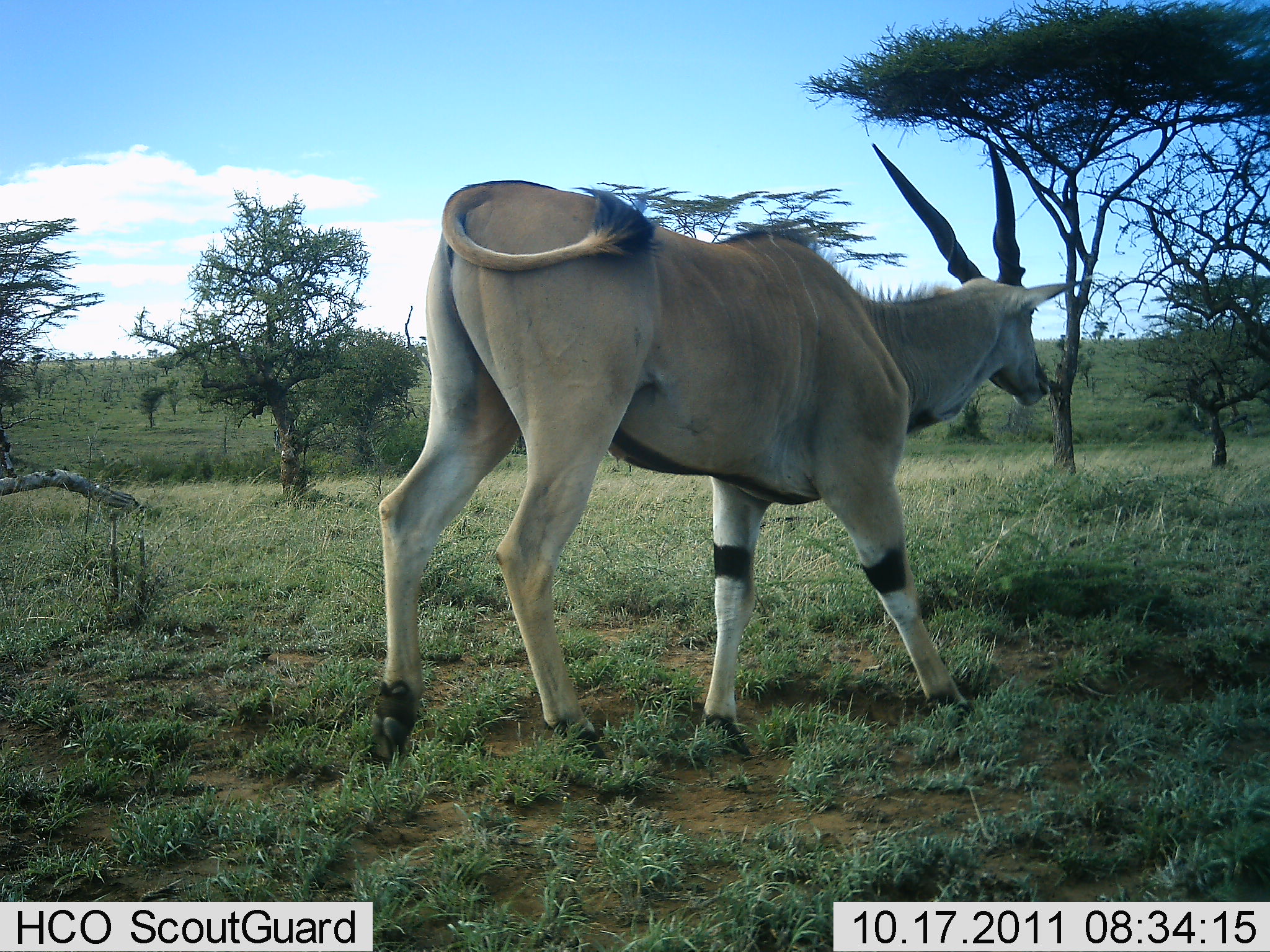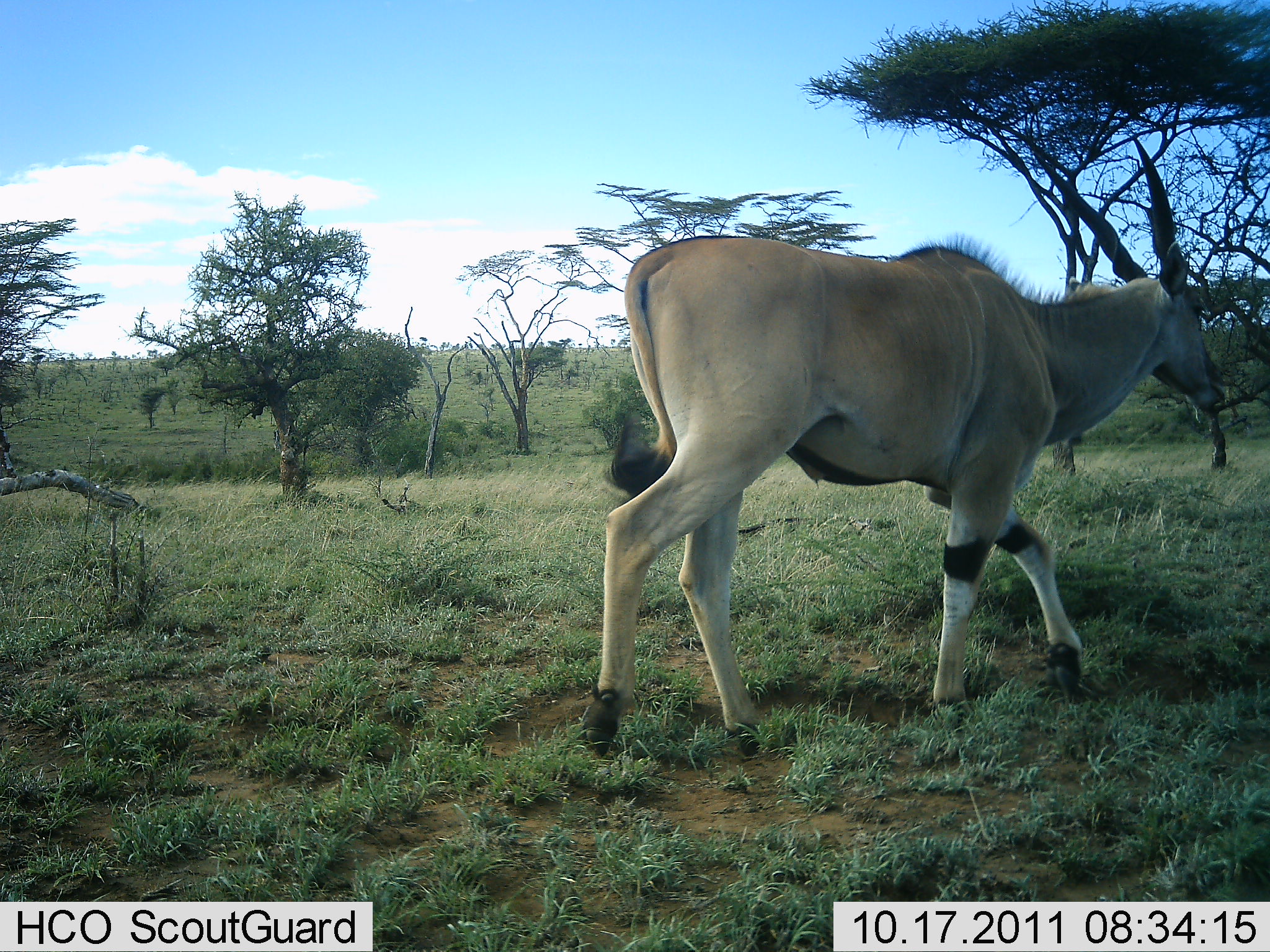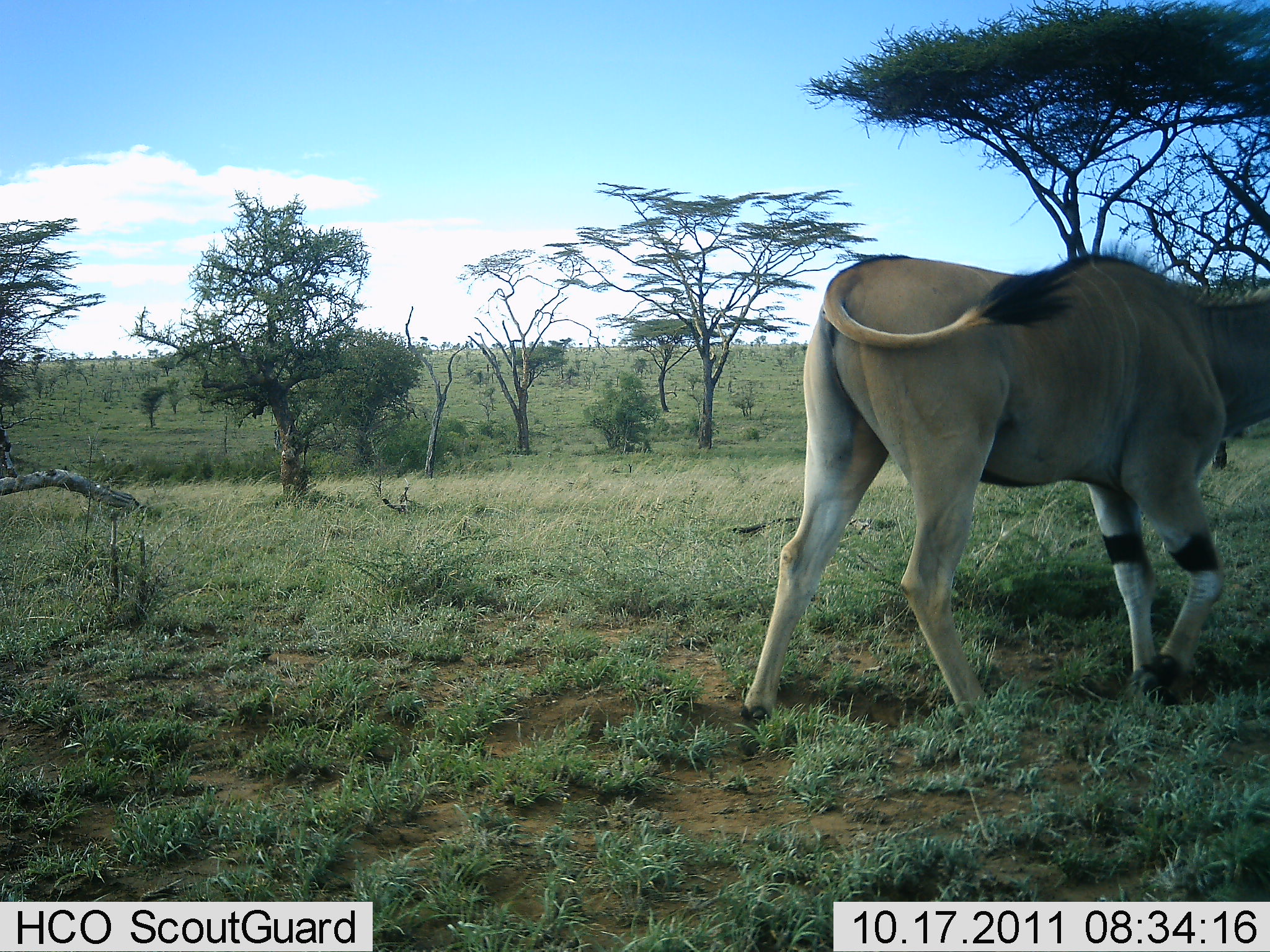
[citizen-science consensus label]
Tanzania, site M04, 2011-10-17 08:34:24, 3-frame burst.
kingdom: Animalia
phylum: Chordata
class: Mammalia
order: Artiodactyla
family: Bovidae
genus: Tragelaphus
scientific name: Tragelaphus oryx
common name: eland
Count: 1.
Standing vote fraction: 9%.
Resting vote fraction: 0%.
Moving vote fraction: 100%.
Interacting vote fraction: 0%.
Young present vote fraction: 0%.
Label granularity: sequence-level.